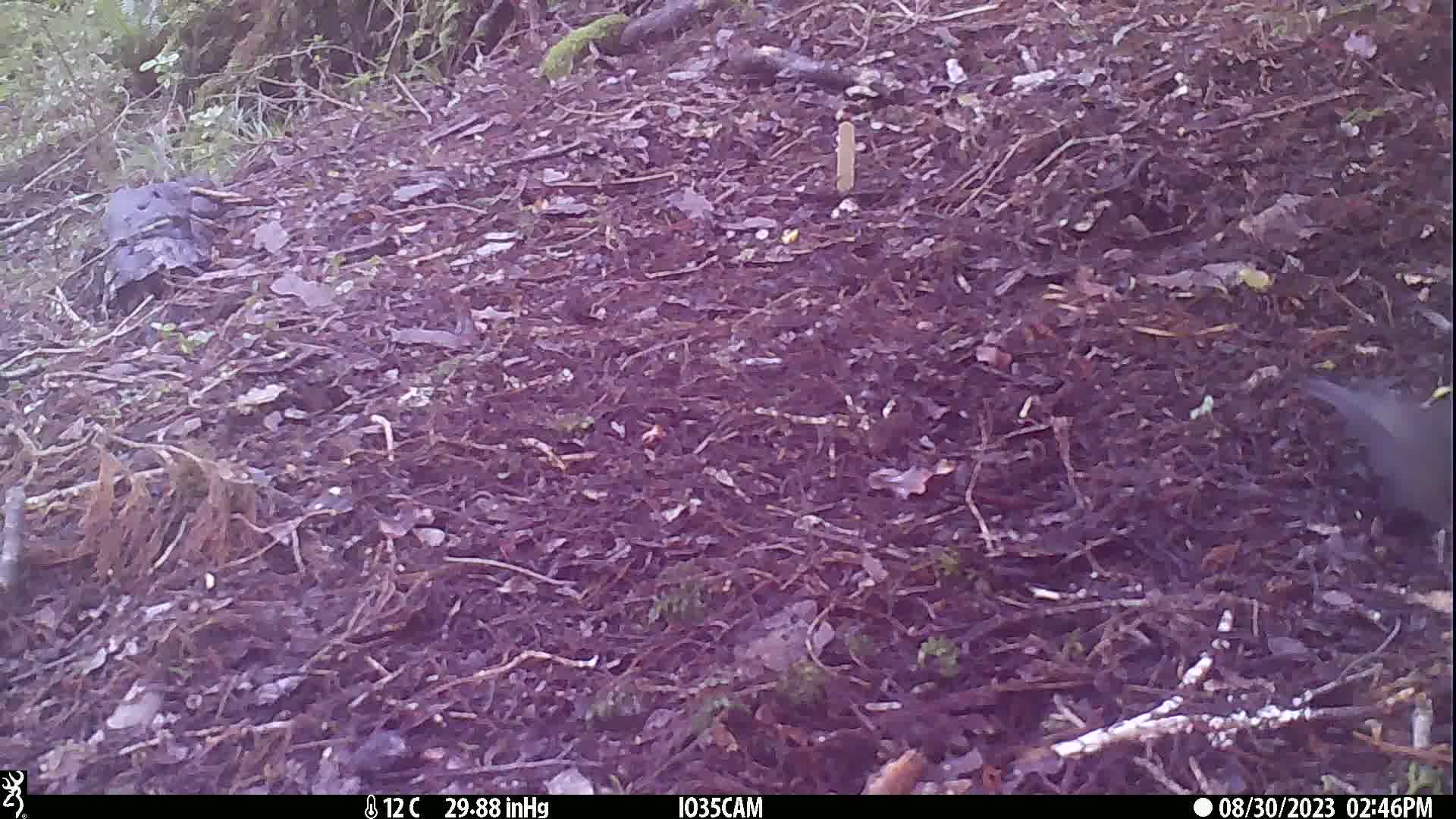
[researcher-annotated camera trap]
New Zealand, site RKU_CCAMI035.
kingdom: Animalia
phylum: Chordata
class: Aves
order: Passeriformes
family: Turdidae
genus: Turdus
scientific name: Turdus merula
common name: eurasian blackbird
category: blackbird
Blackbird (eurasian blackbird) (Turdus merula).